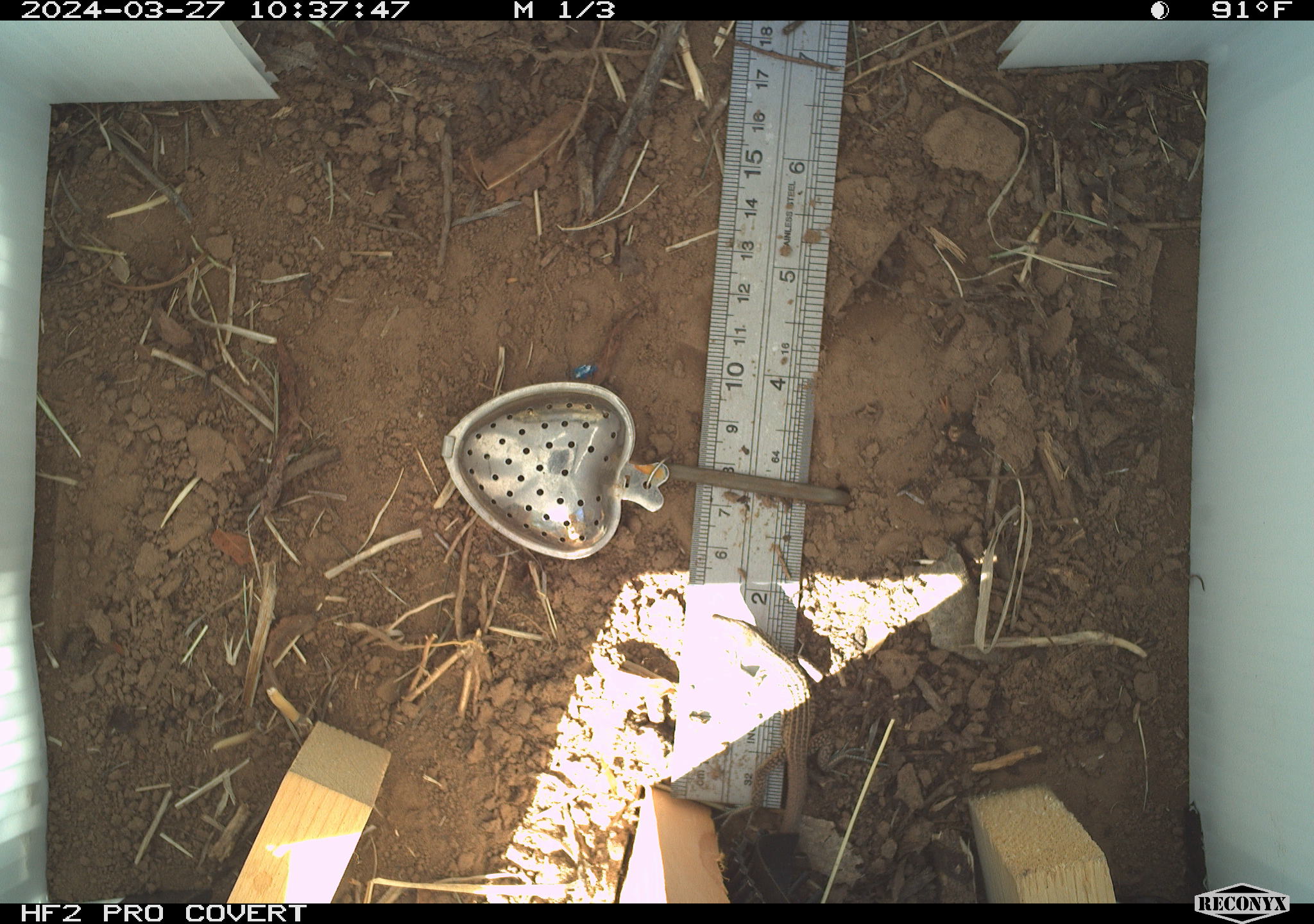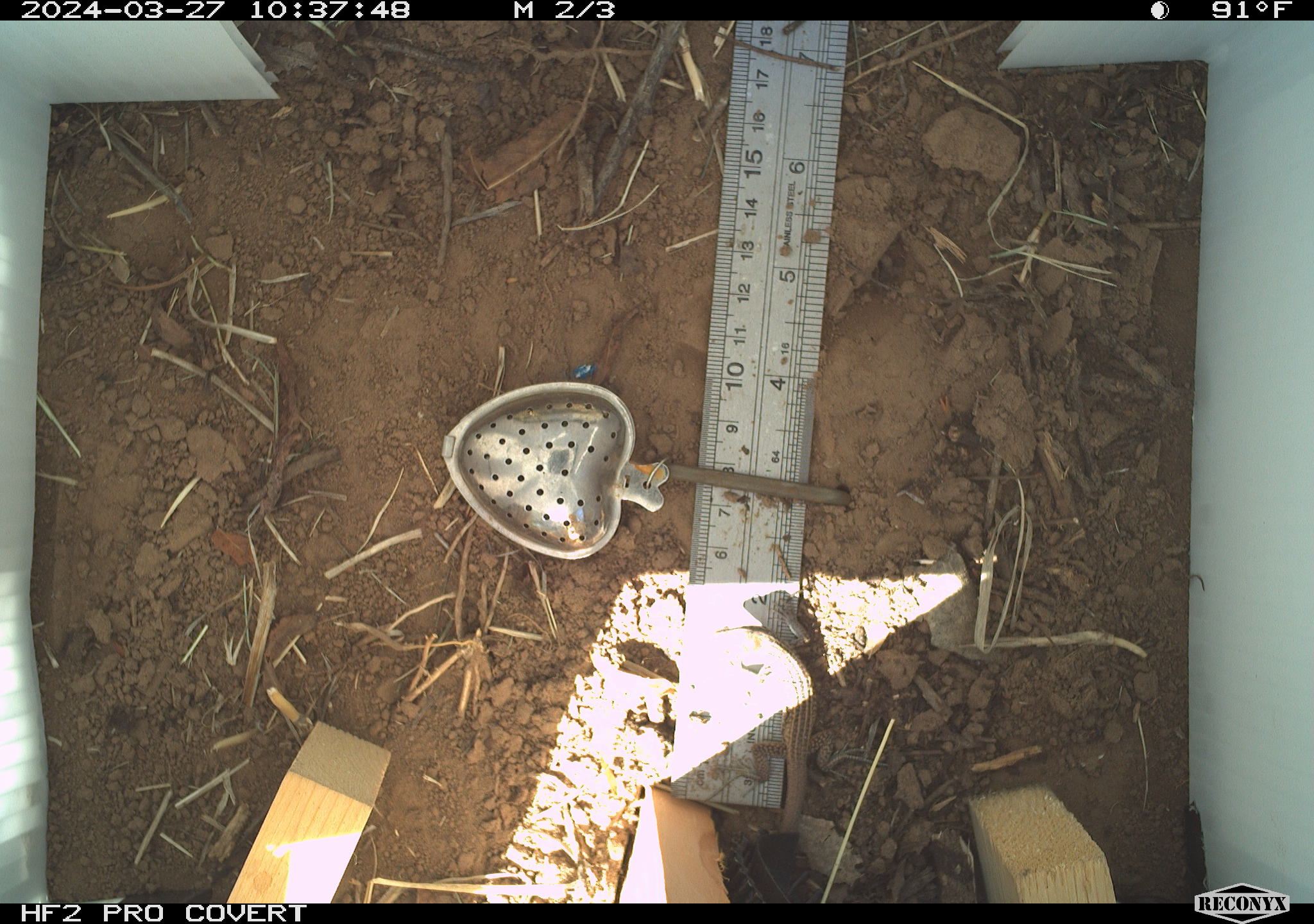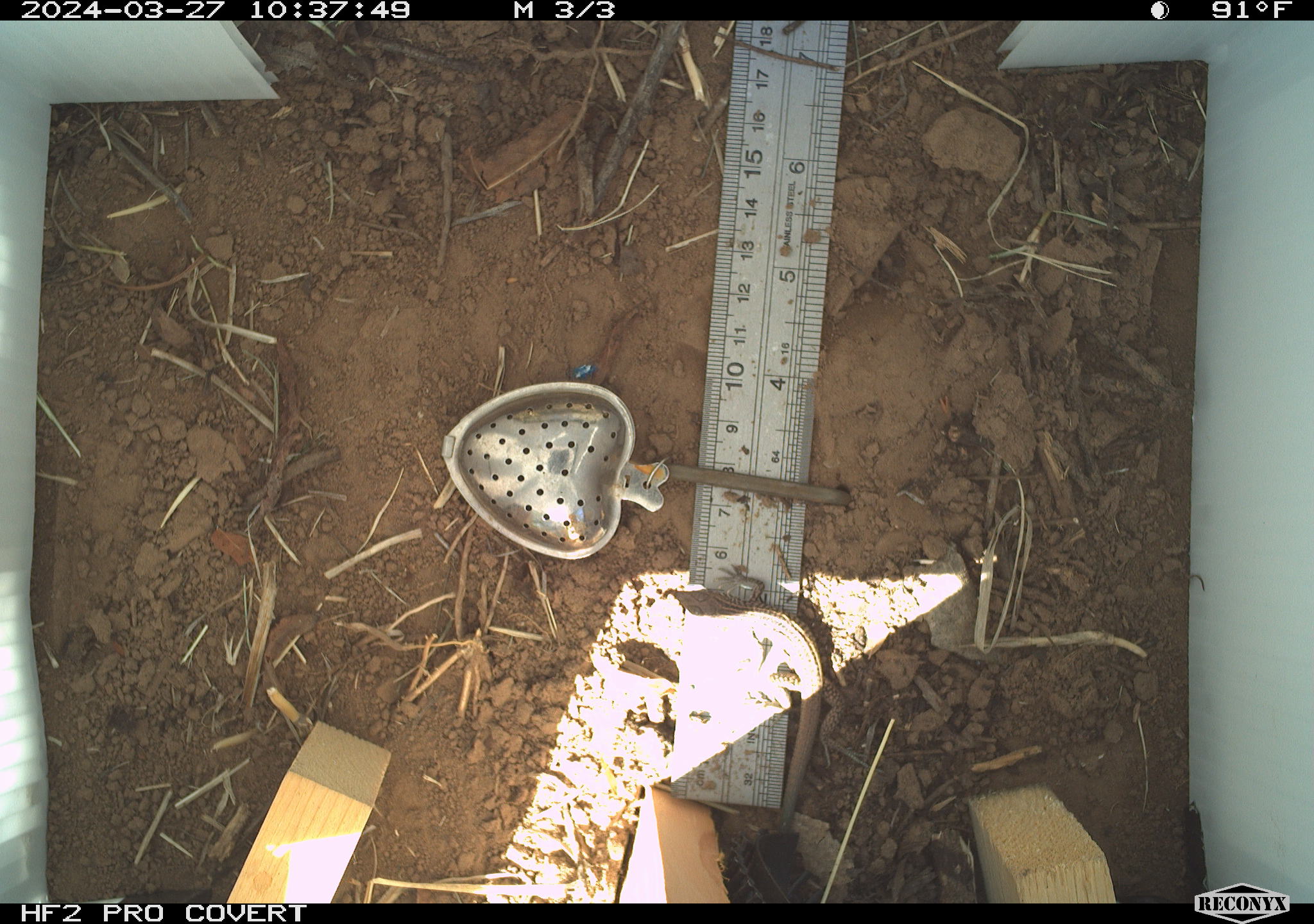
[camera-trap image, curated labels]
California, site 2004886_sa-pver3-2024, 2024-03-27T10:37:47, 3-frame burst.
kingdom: Animalia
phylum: Chordata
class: Reptilia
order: Squamata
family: Teiidae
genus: Aspidoscelis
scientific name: Aspidoscelis tigris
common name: western whiptail